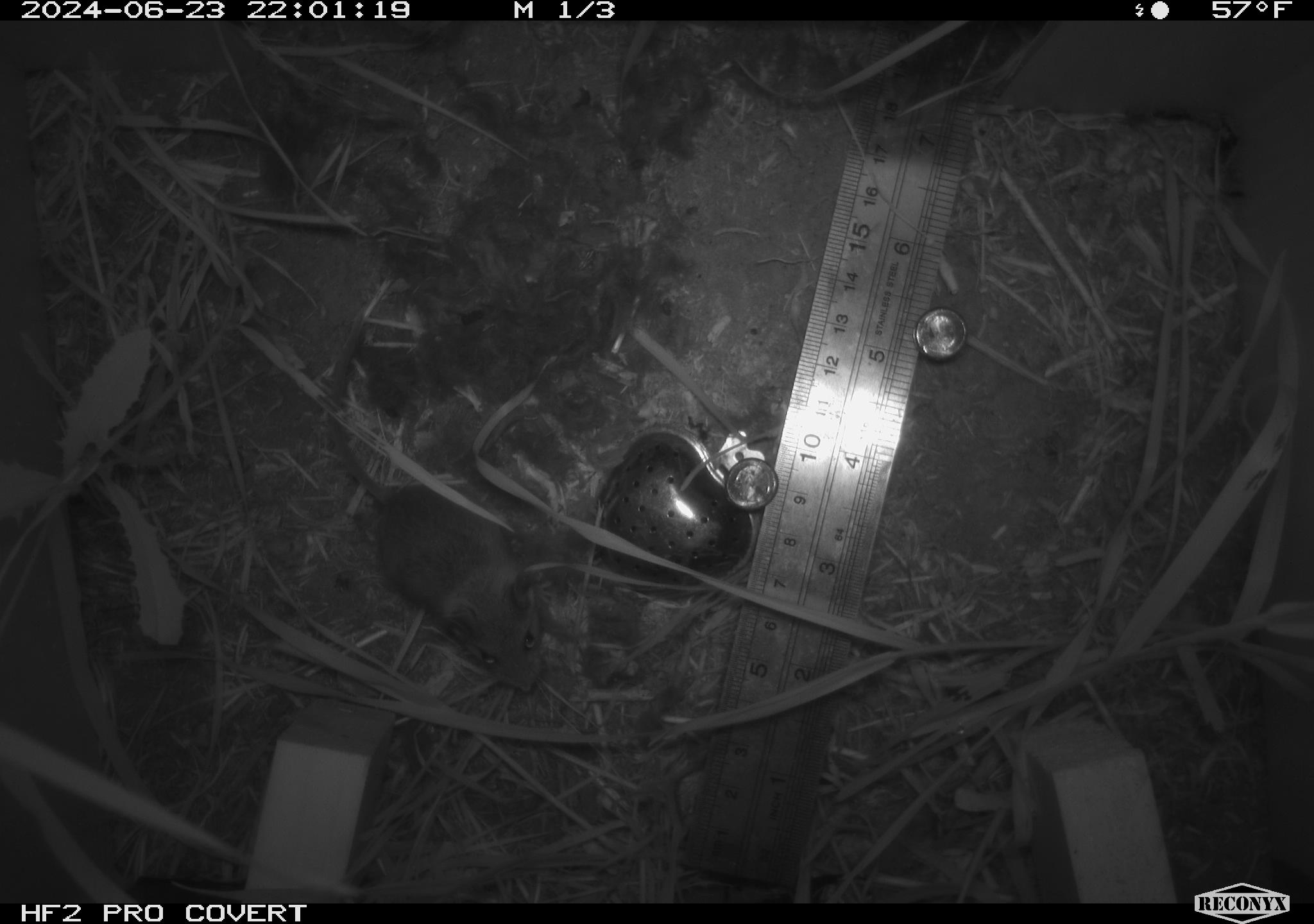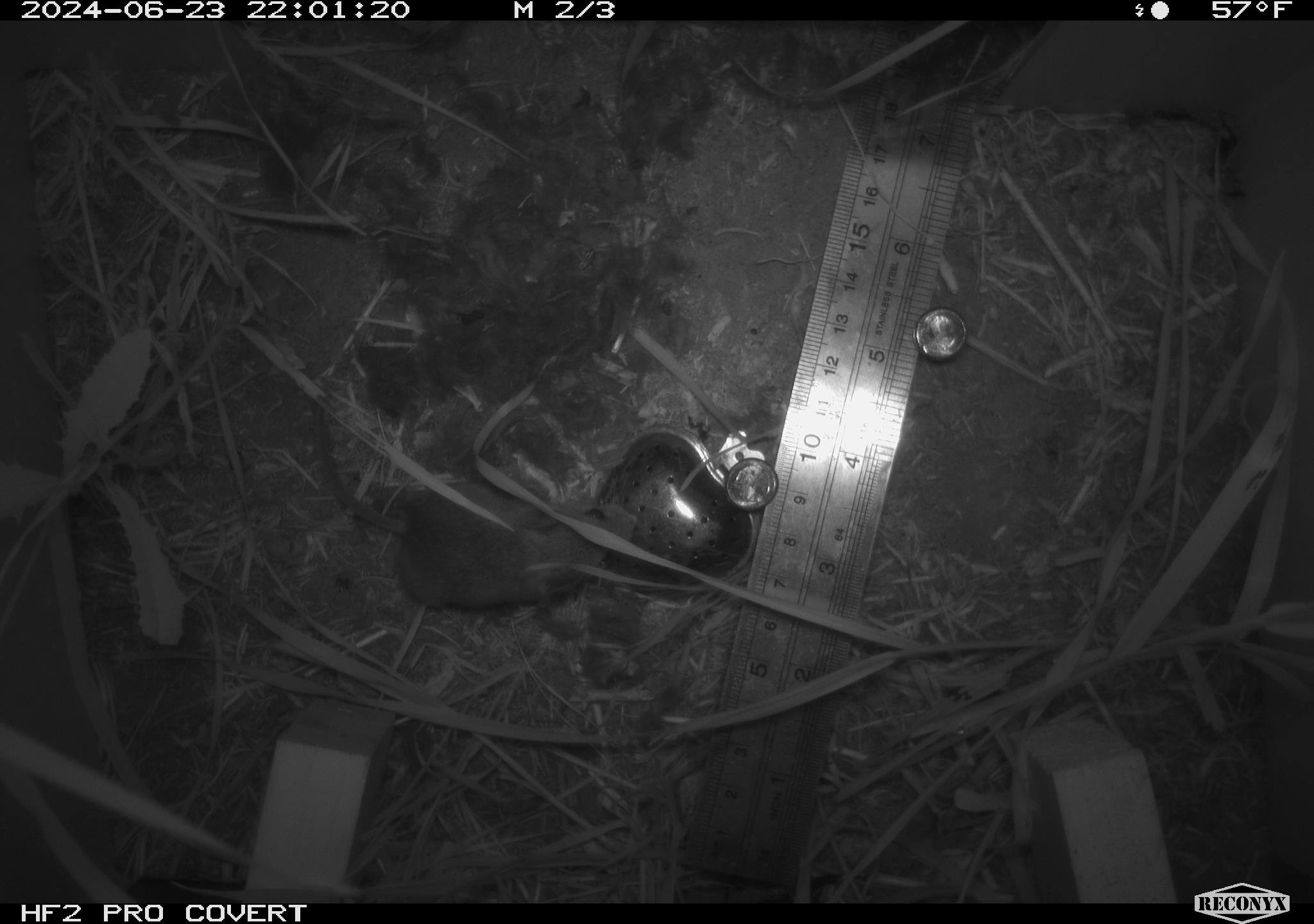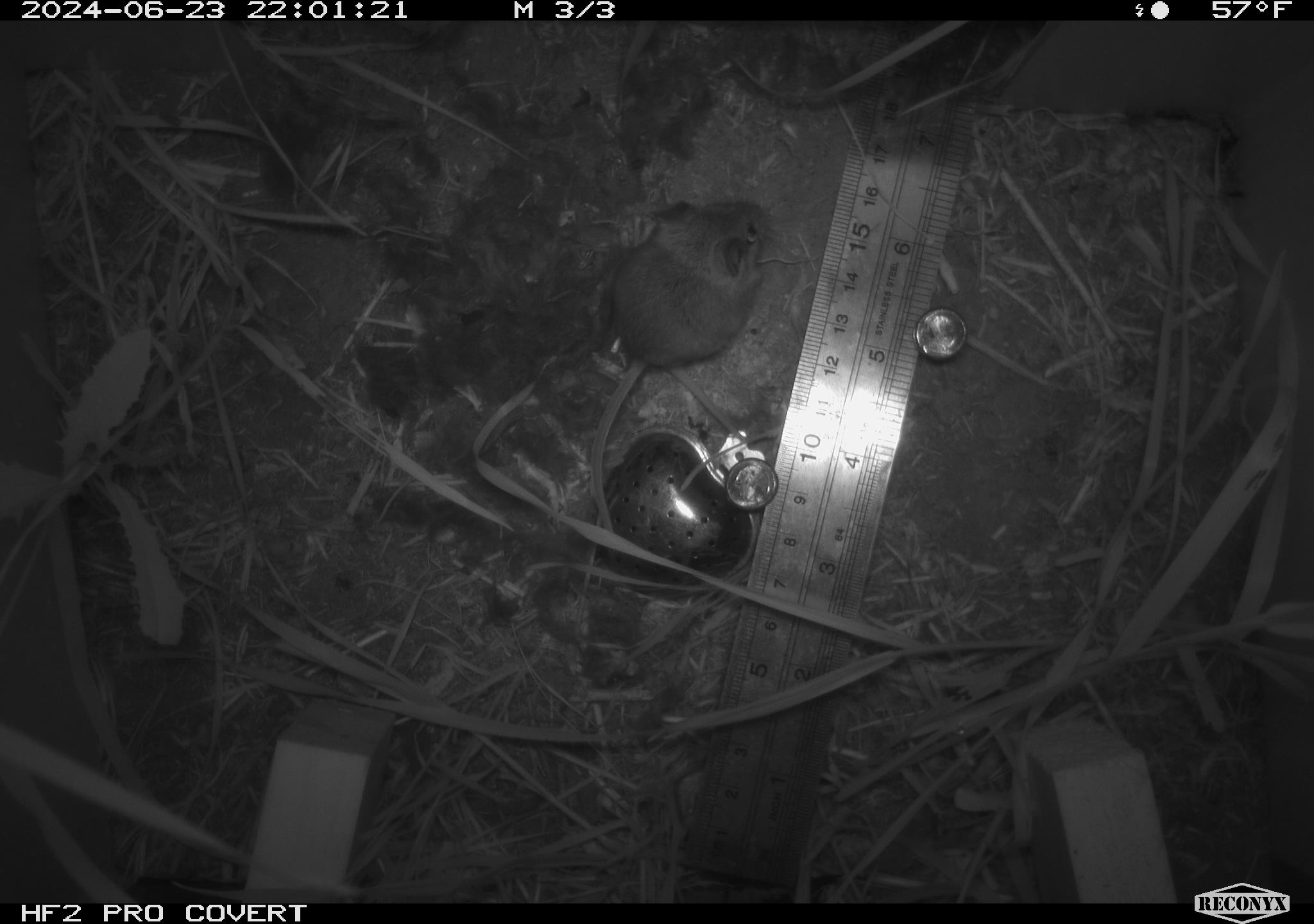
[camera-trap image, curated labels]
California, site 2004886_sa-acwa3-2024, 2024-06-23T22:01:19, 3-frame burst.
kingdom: Animalia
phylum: Chordata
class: Mammalia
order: Rodentia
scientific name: Rodentia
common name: mouse species